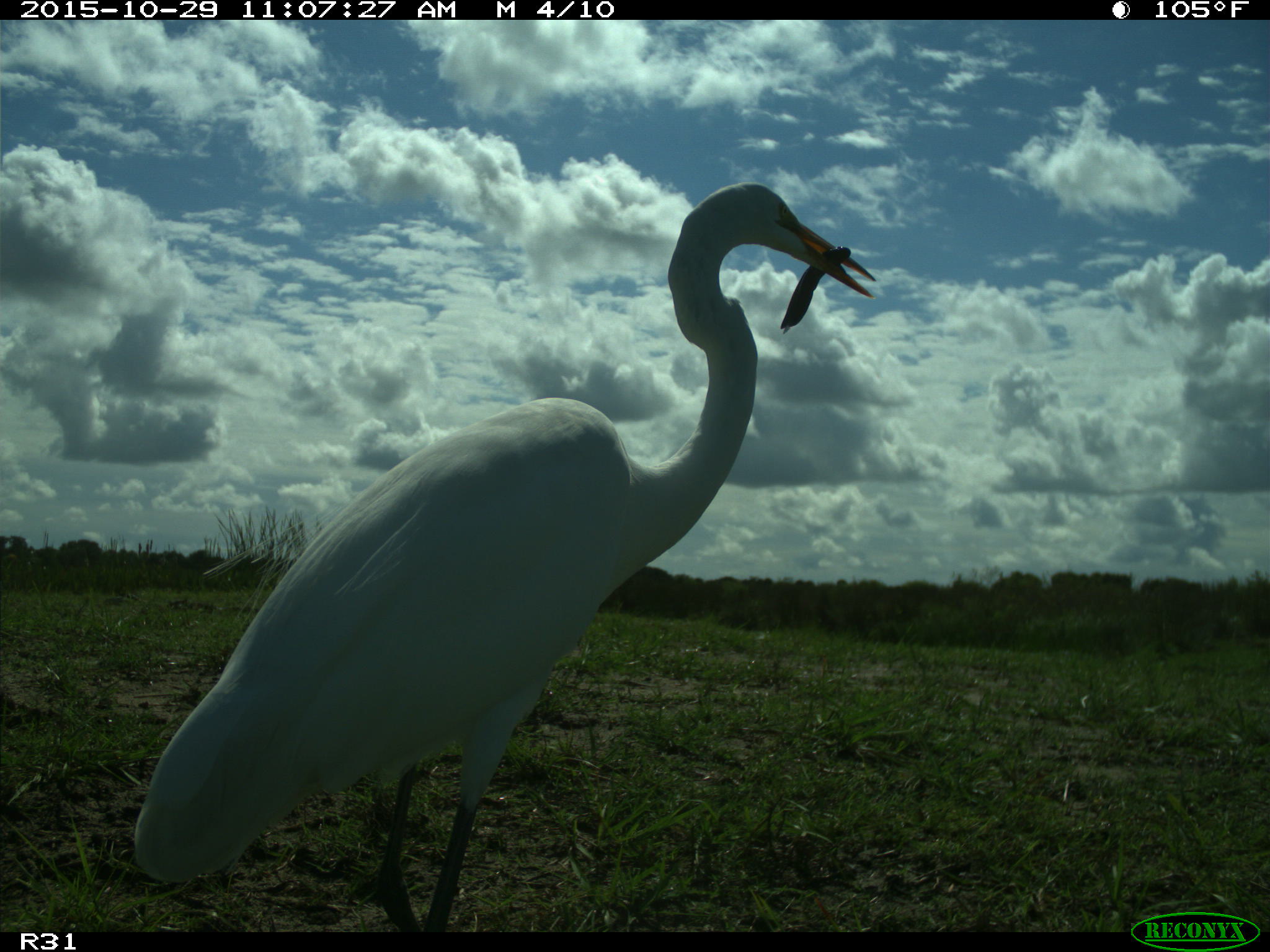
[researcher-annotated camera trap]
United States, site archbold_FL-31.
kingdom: Animalia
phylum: Chordata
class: Aves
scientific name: Aves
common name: birds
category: unidentified bird